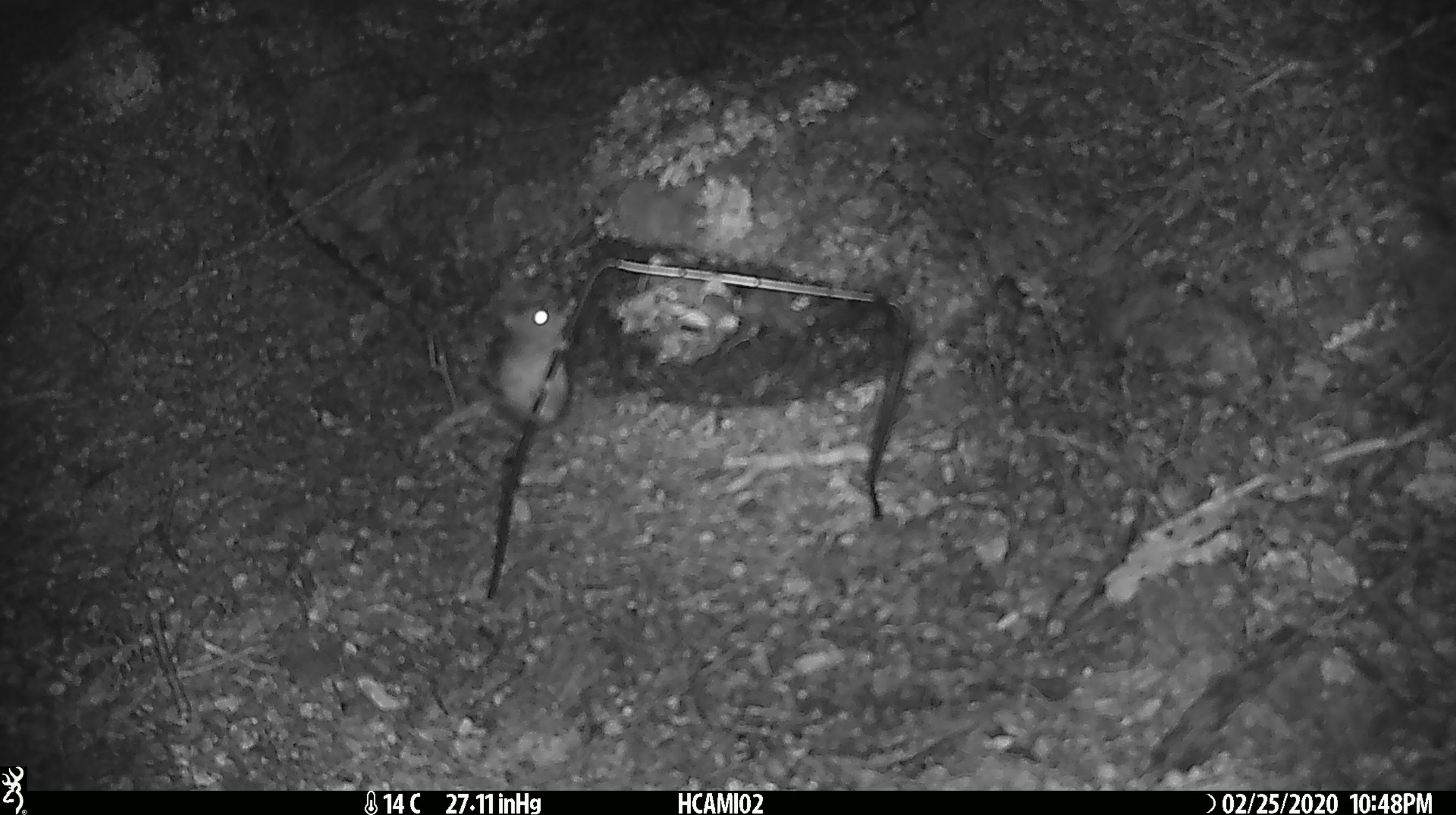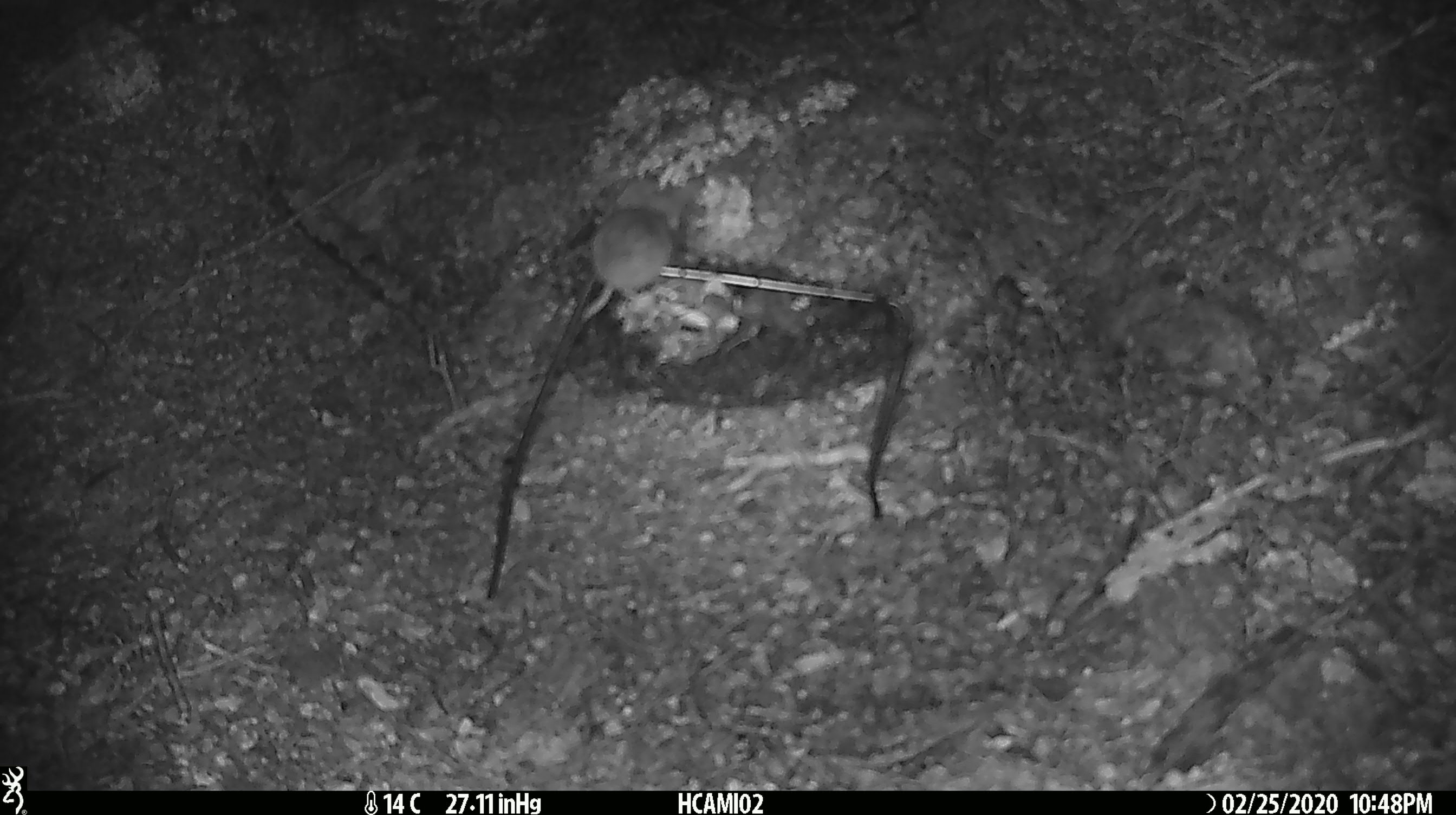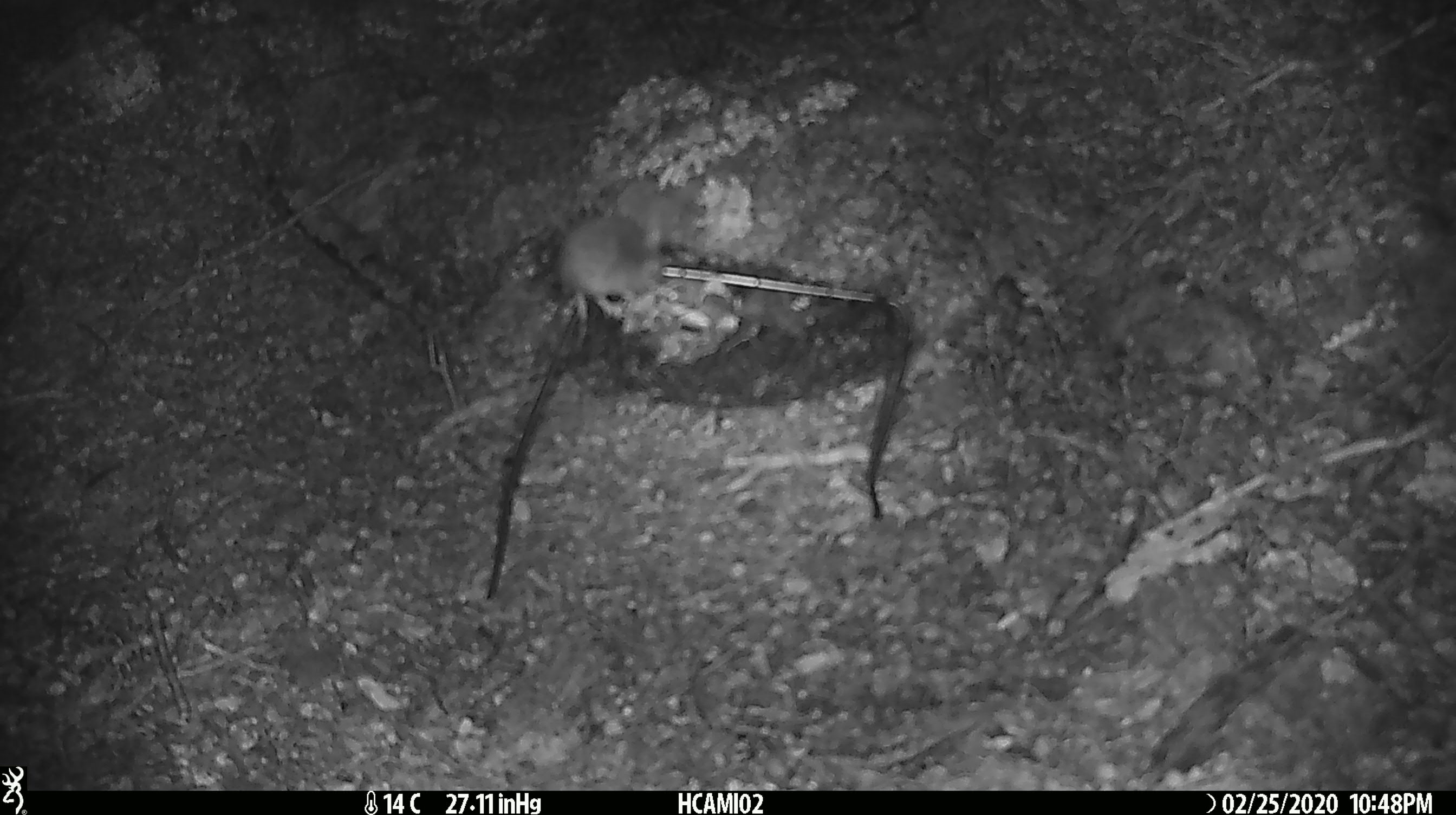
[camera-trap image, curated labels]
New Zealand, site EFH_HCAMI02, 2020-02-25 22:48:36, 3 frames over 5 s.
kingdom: Animalia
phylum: Chordata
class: Mammalia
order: Rodentia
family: Muridae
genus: Mus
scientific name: Mus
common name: mouse